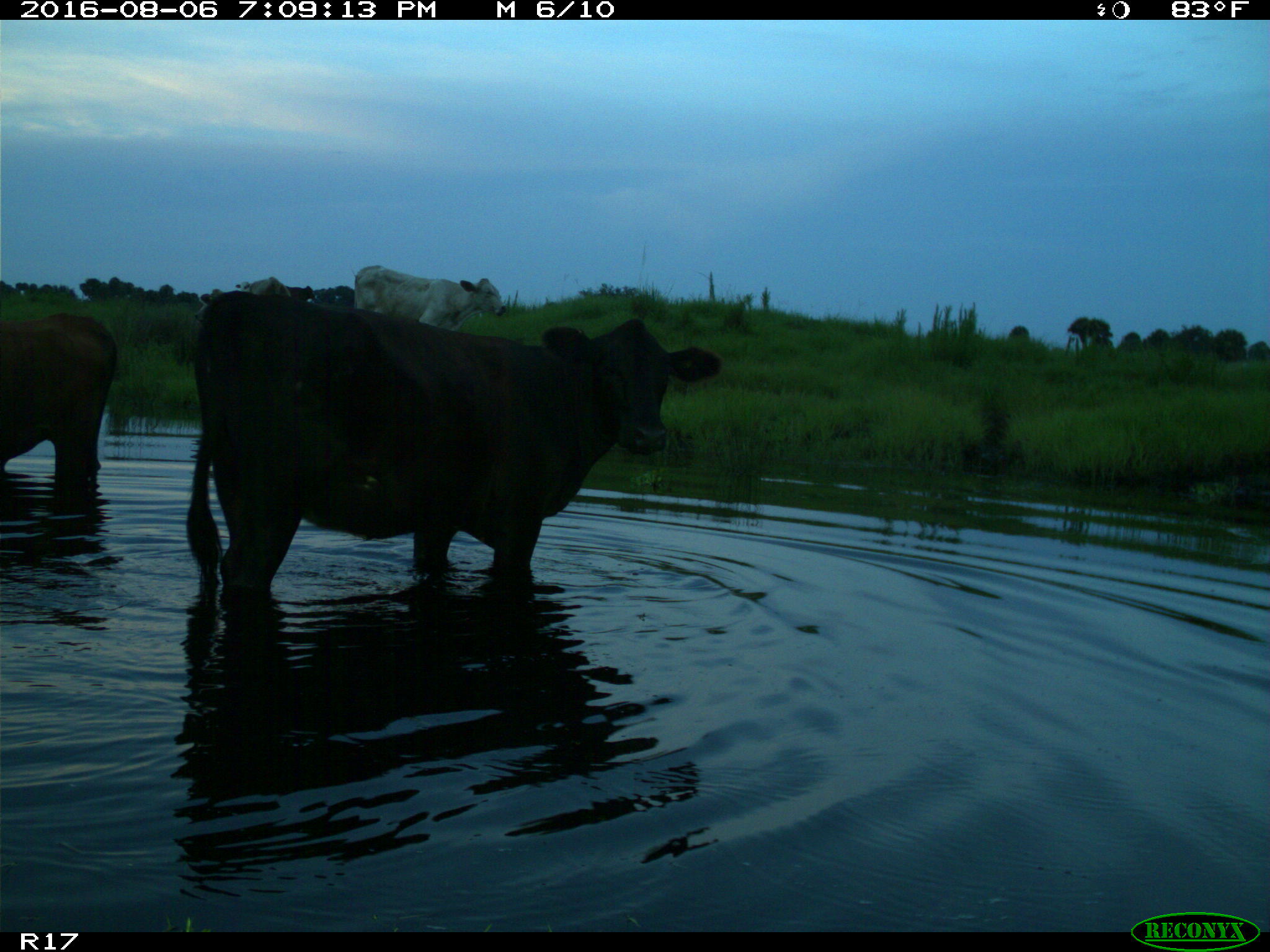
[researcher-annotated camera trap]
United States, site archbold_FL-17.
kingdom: Animalia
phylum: Chordata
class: Mammalia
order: Artiodactyla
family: Bovidae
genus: Bos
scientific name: Bos taurus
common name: domestic cow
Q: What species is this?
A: Bos taurus (domestic cow).